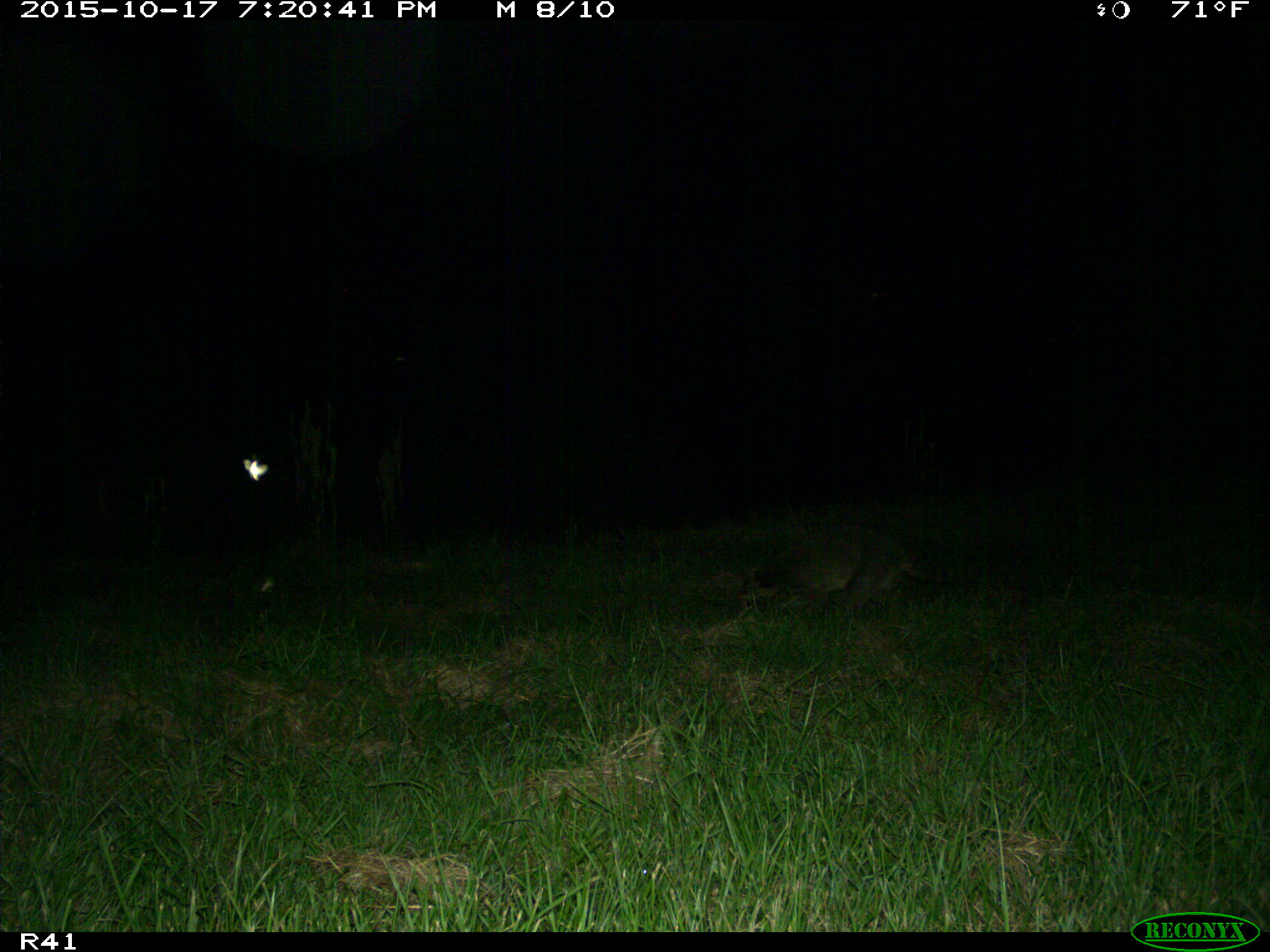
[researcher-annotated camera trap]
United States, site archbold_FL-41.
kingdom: Animalia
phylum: Chordata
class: Mammalia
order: Carnivora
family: Procyonidae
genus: Procyon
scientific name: Procyon lotor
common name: common raccoon